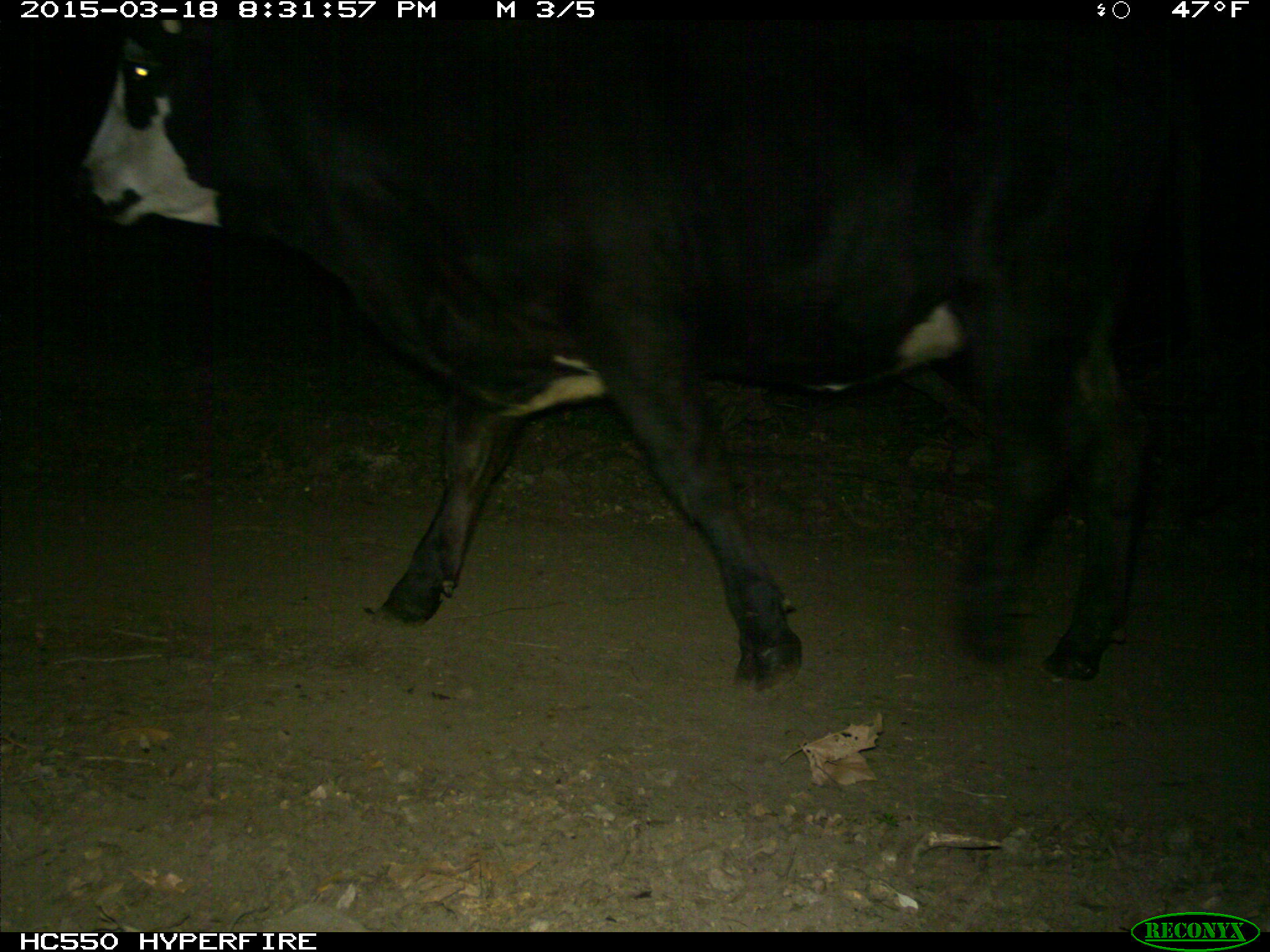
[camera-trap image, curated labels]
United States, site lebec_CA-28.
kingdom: Animalia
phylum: Chordata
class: Mammalia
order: Artiodactyla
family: Bovidae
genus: Bos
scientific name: Bos taurus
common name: domestic cow